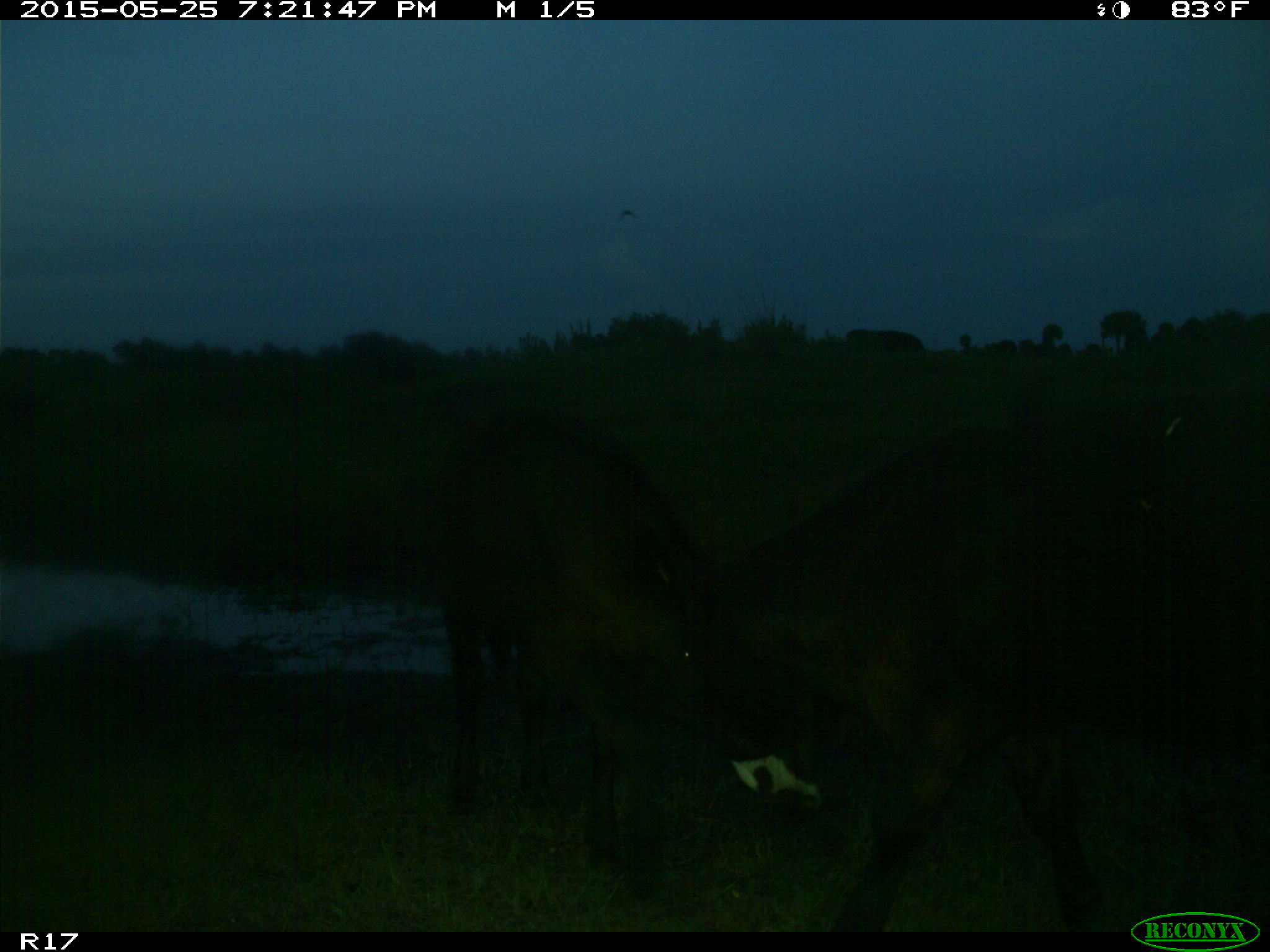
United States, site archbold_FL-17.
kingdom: Animalia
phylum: Chordata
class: Mammalia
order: Artiodactyla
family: Bovidae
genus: Bos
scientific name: Bos taurus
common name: domestic cow